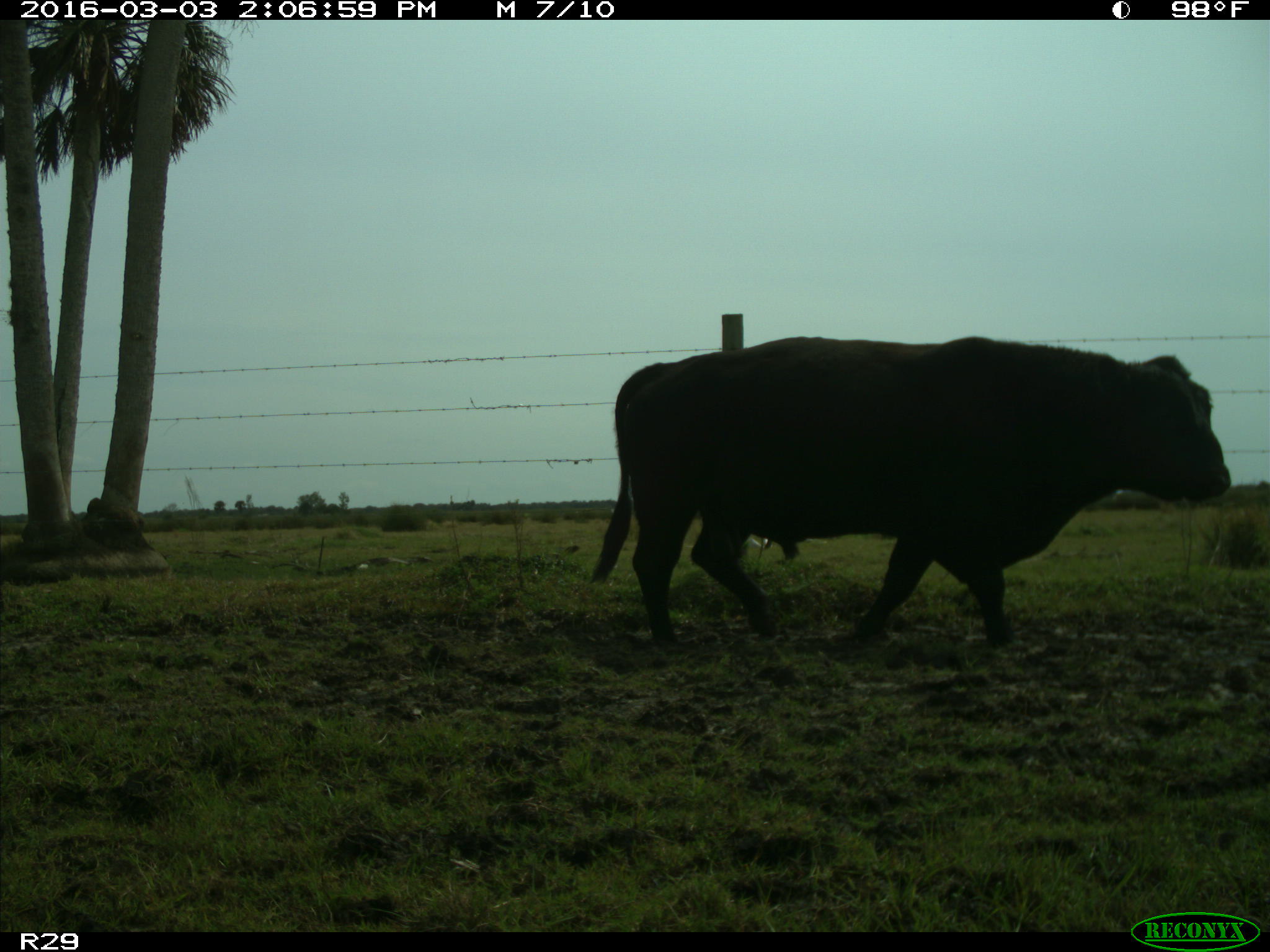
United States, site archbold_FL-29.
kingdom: Animalia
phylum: Chordata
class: Mammalia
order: Artiodactyla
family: Bovidae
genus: Bos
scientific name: Bos taurus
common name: domestic cow